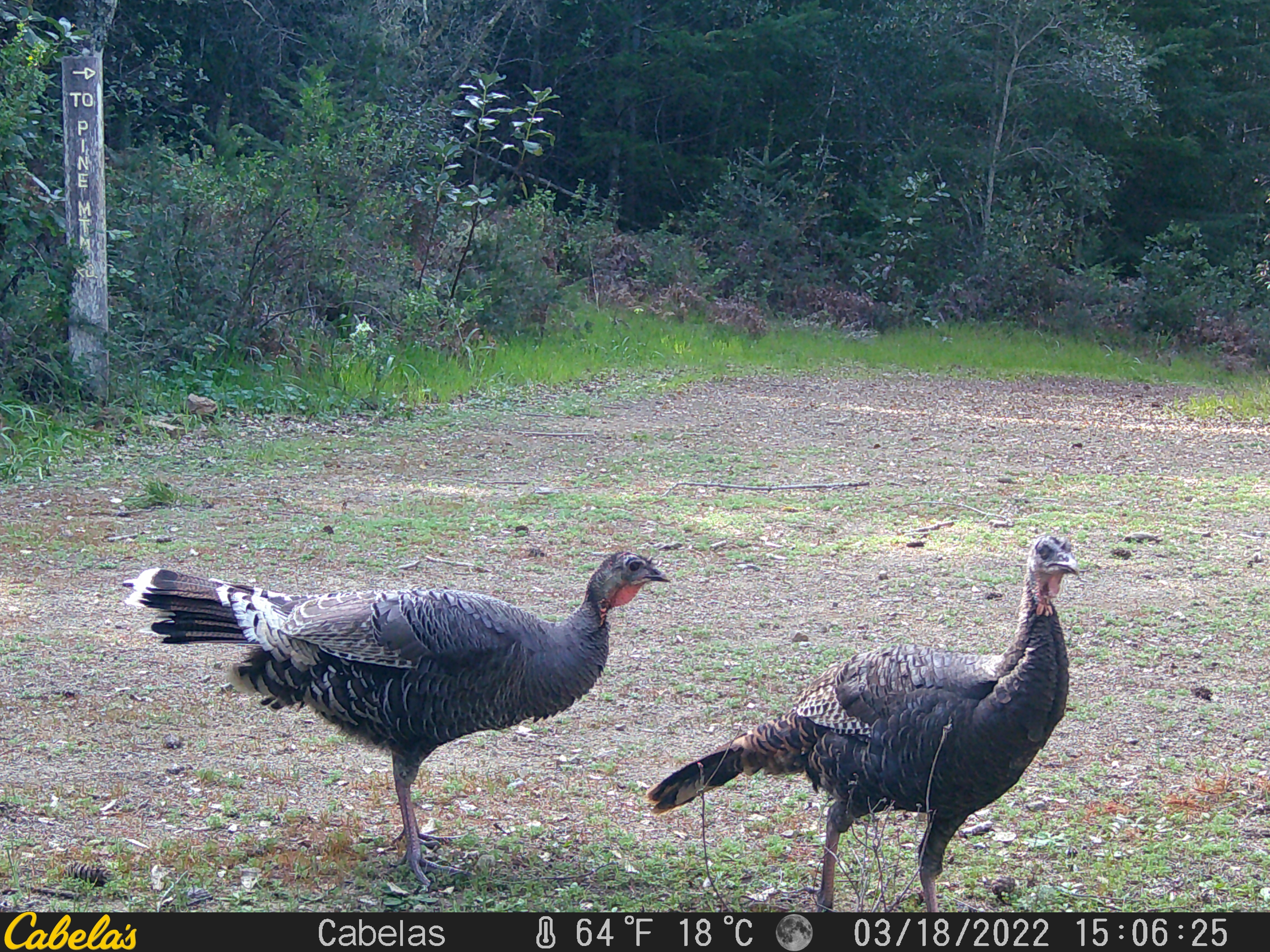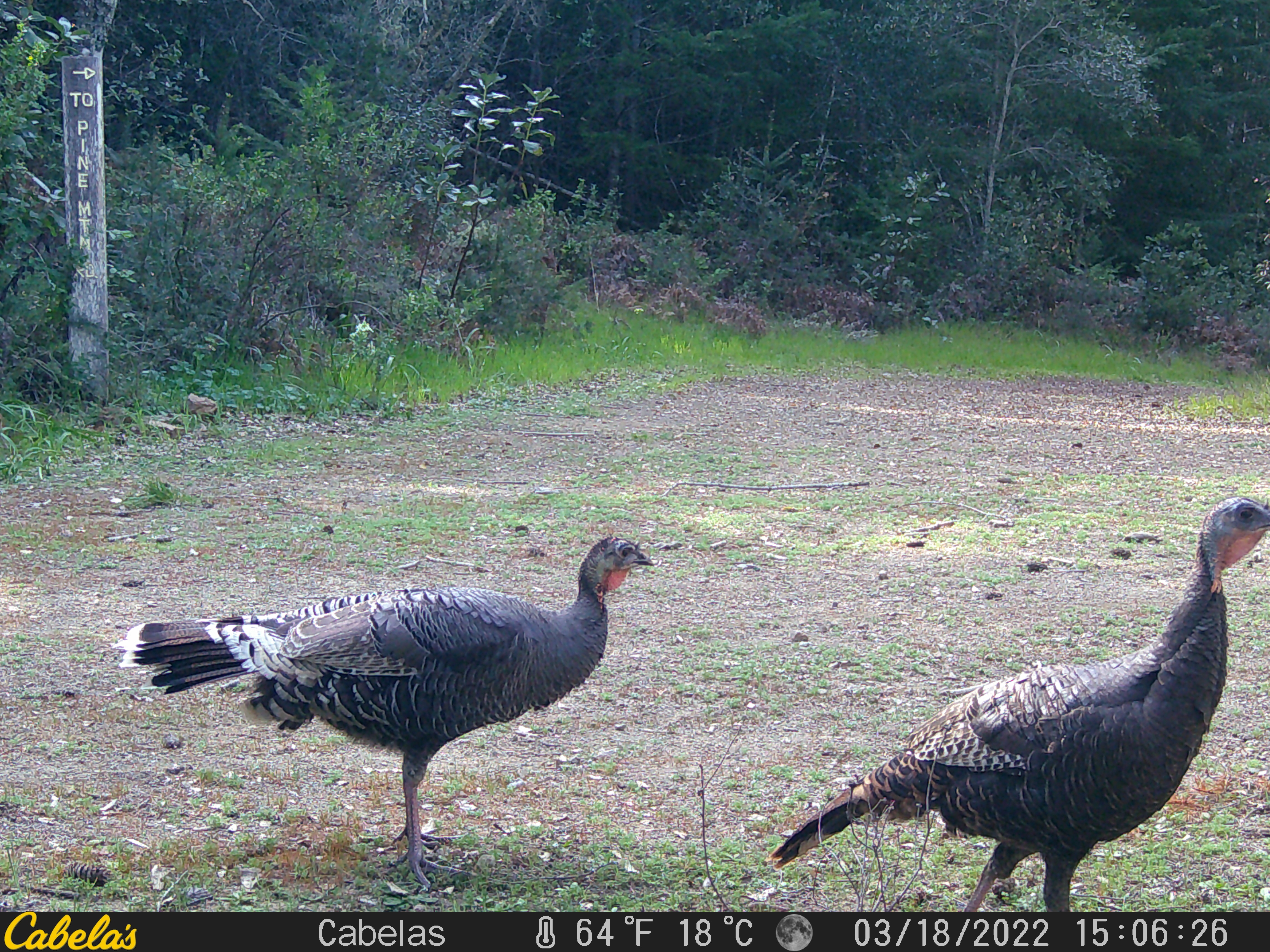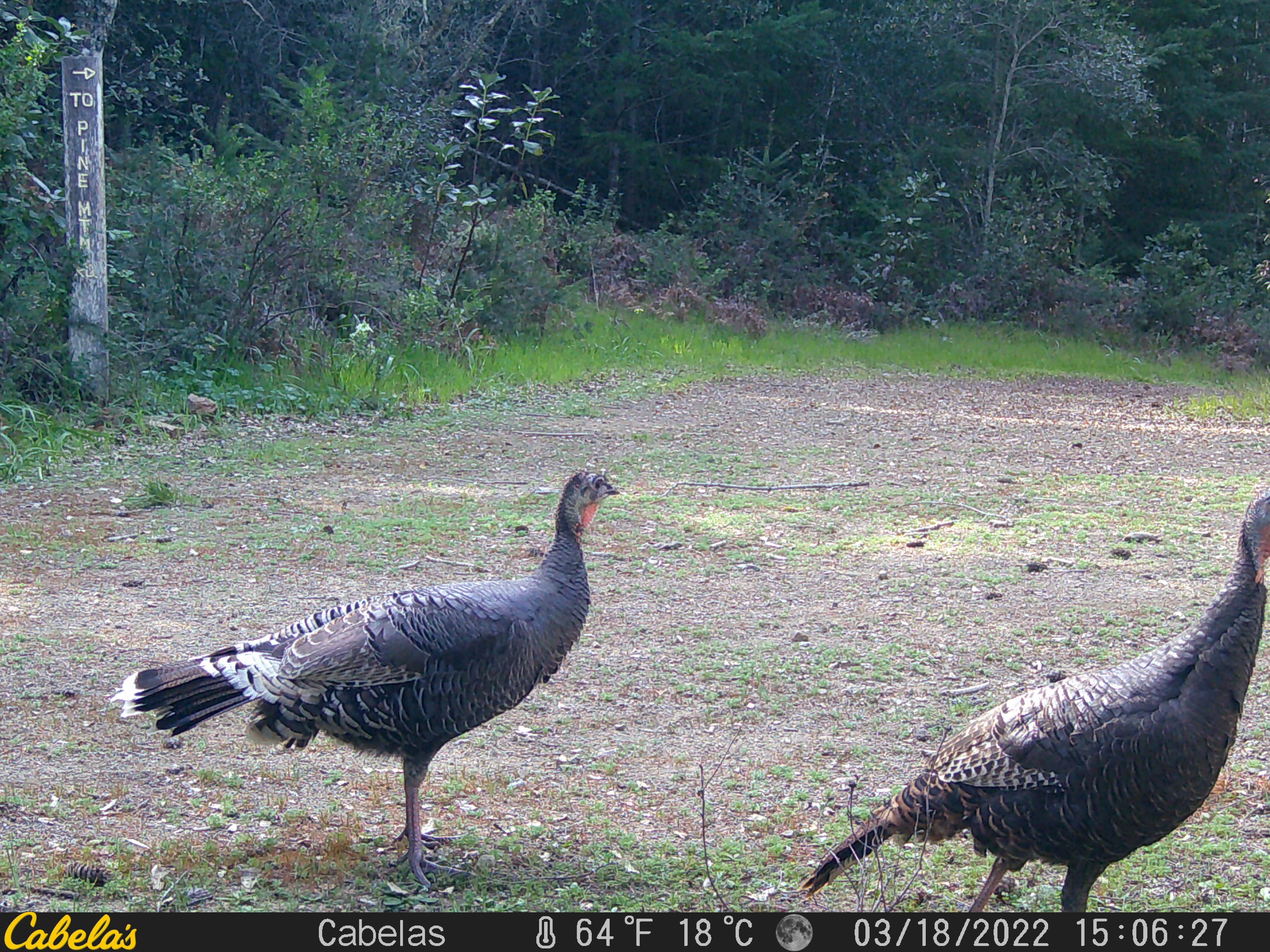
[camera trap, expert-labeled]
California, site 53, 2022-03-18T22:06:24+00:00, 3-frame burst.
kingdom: Animalia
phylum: Chordata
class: Aves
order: Galliformes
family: Phasianidae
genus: Meleagris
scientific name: Meleagris gallopavo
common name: turkey